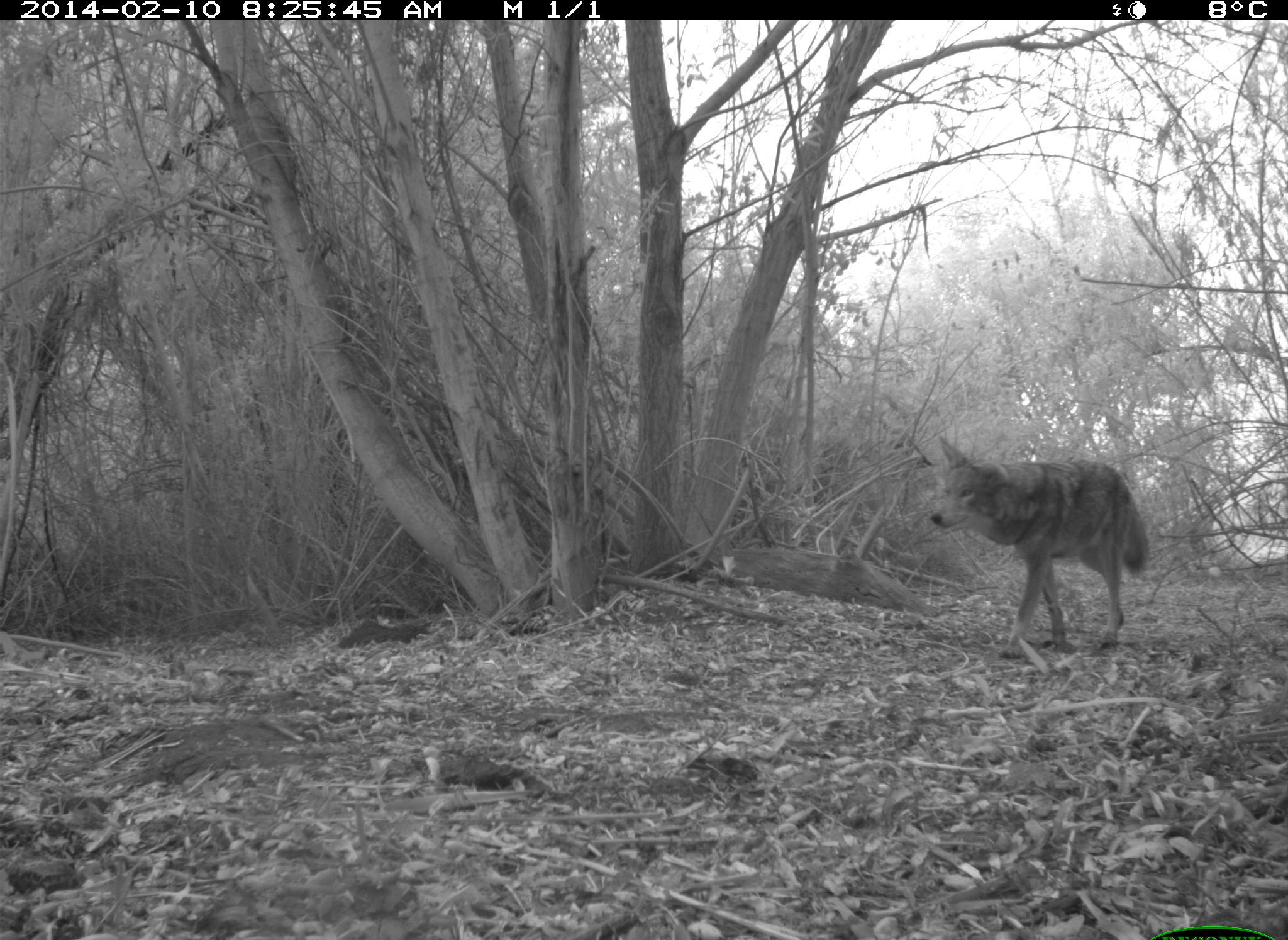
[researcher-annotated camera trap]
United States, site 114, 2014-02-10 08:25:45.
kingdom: Animalia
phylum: Chordata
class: Mammalia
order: Carnivora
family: Canidae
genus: Canis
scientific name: Canis latrans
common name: coyote